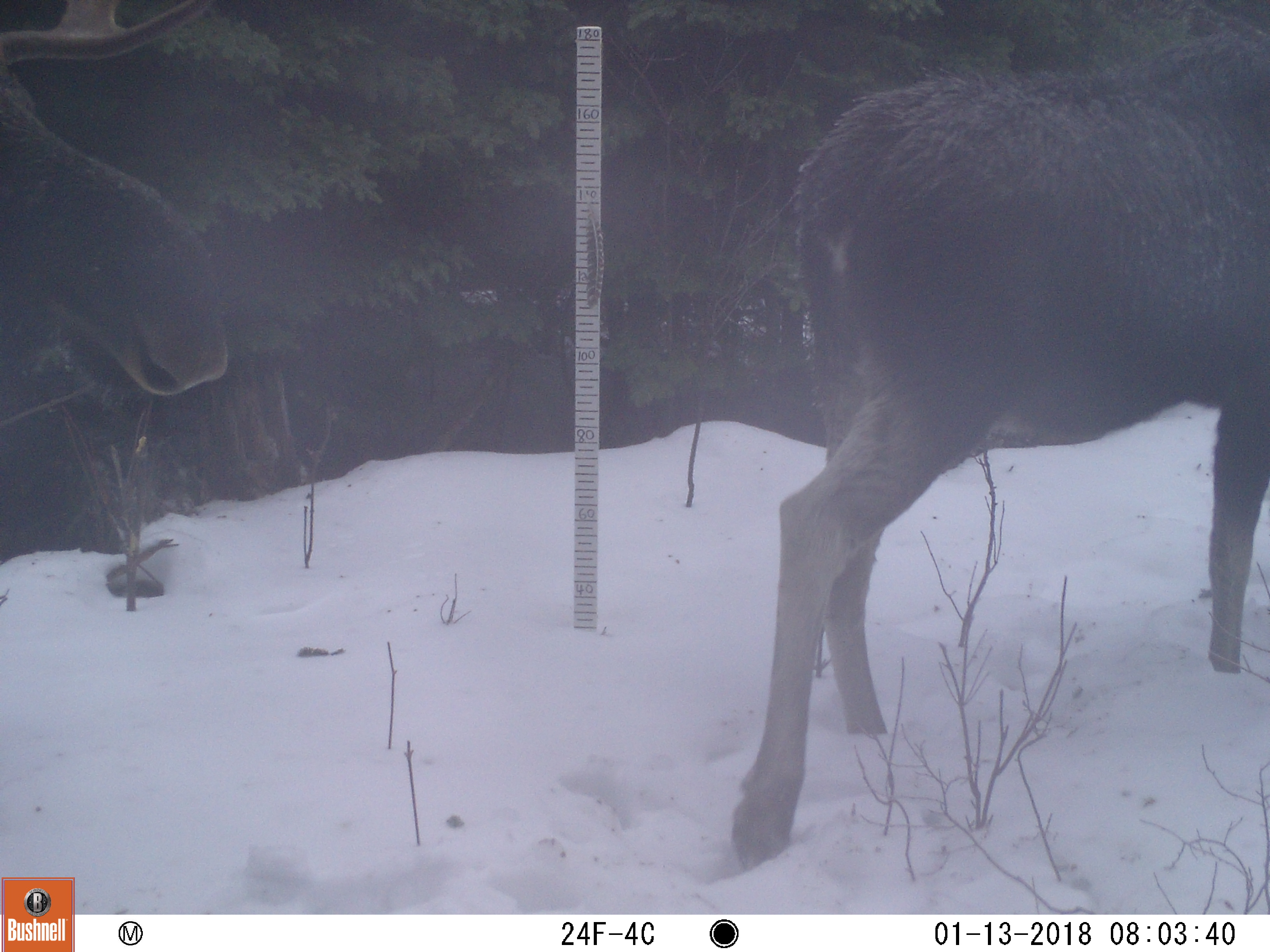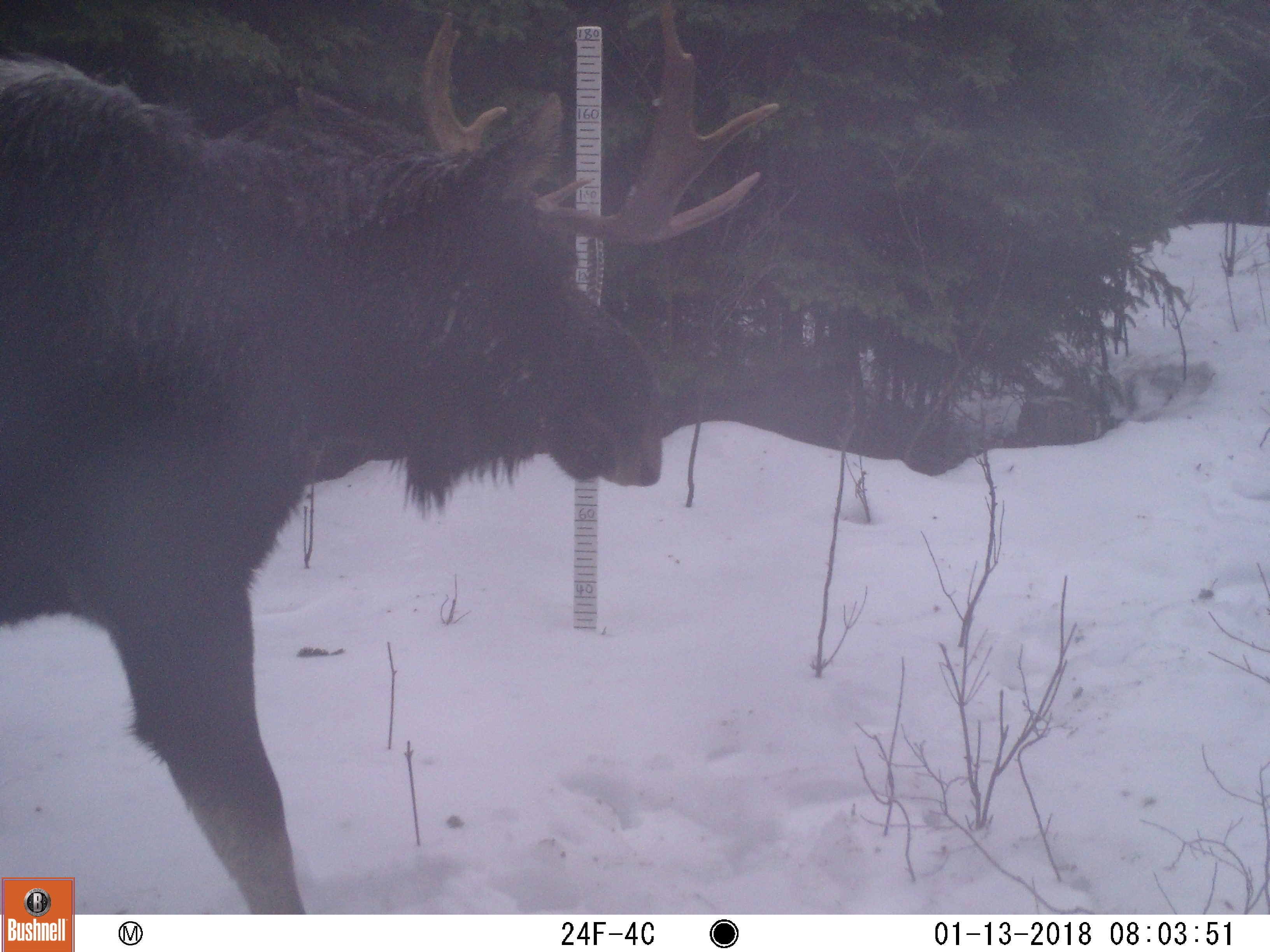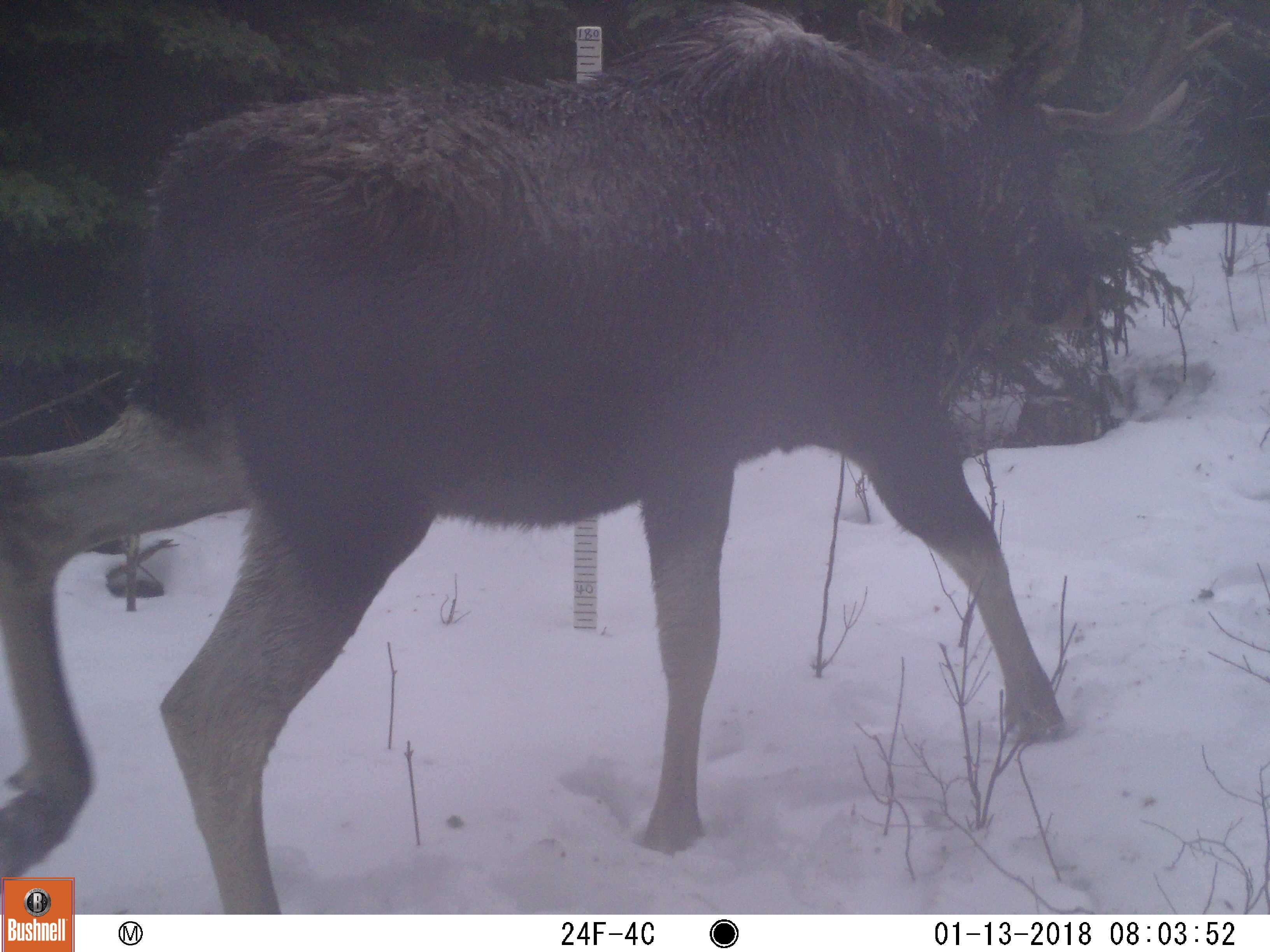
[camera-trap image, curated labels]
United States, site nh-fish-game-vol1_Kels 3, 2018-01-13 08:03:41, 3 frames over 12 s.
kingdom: Animalia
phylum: Chordata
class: Mammalia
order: Artiodactyla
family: Cervidae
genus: Alces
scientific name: Alces alces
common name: moose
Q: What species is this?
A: Moose (Alces alces).